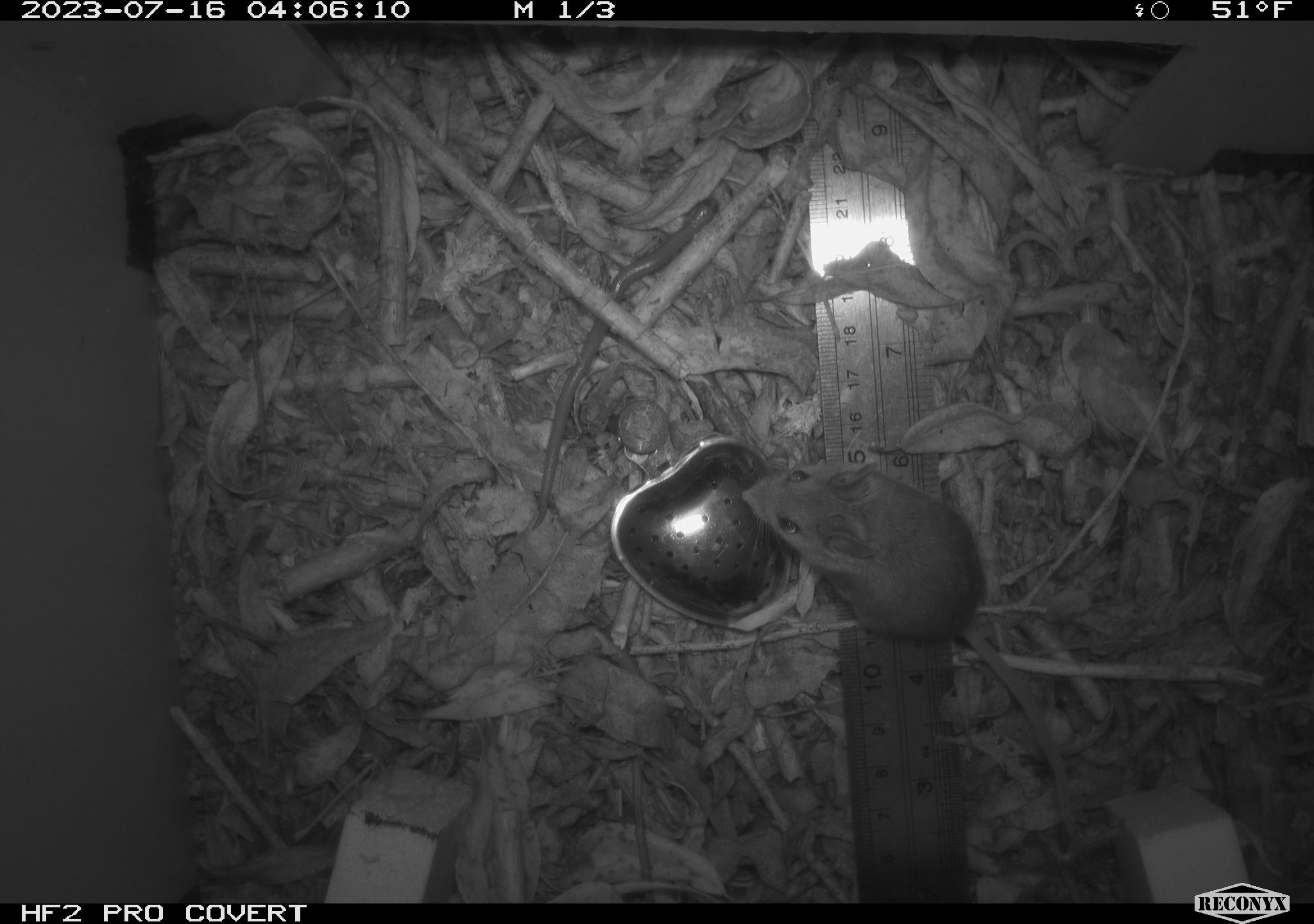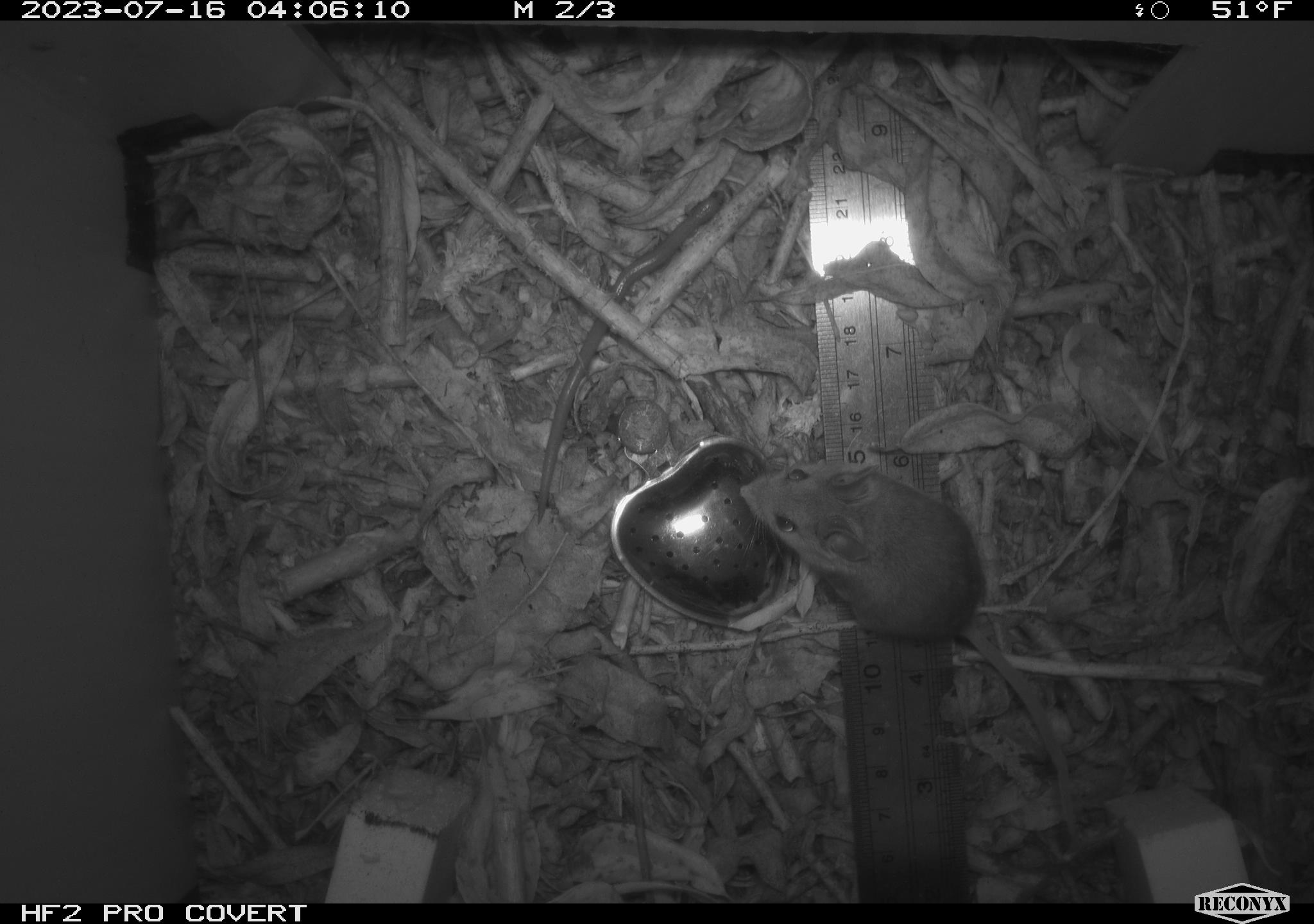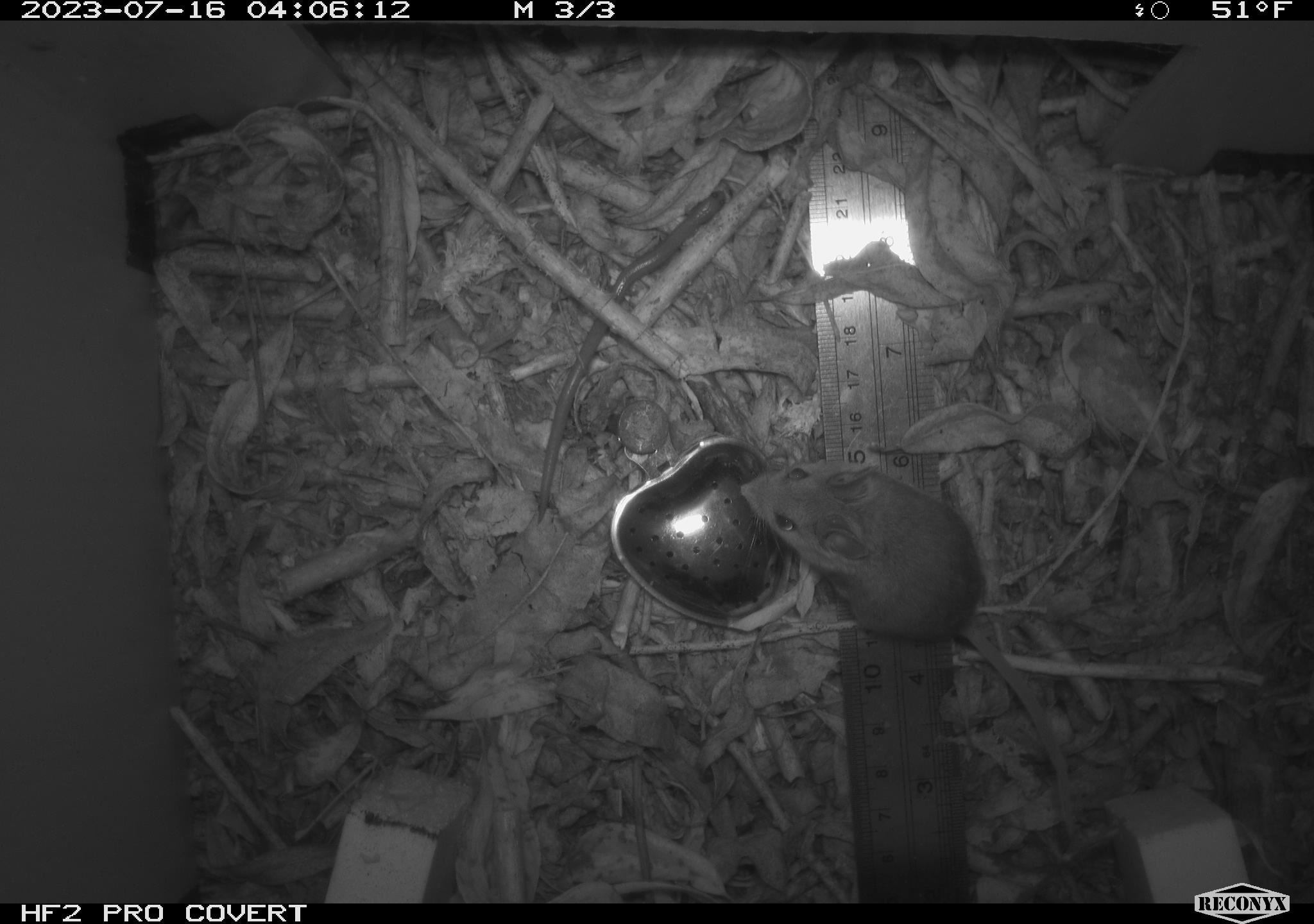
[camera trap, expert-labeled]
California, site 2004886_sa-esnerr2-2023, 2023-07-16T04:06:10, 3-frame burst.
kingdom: Animalia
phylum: Chordata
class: Amphibia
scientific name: Amphibia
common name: amphibian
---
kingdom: Animalia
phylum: Chordata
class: Mammalia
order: Rodentia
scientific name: Rodentia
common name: mouse species